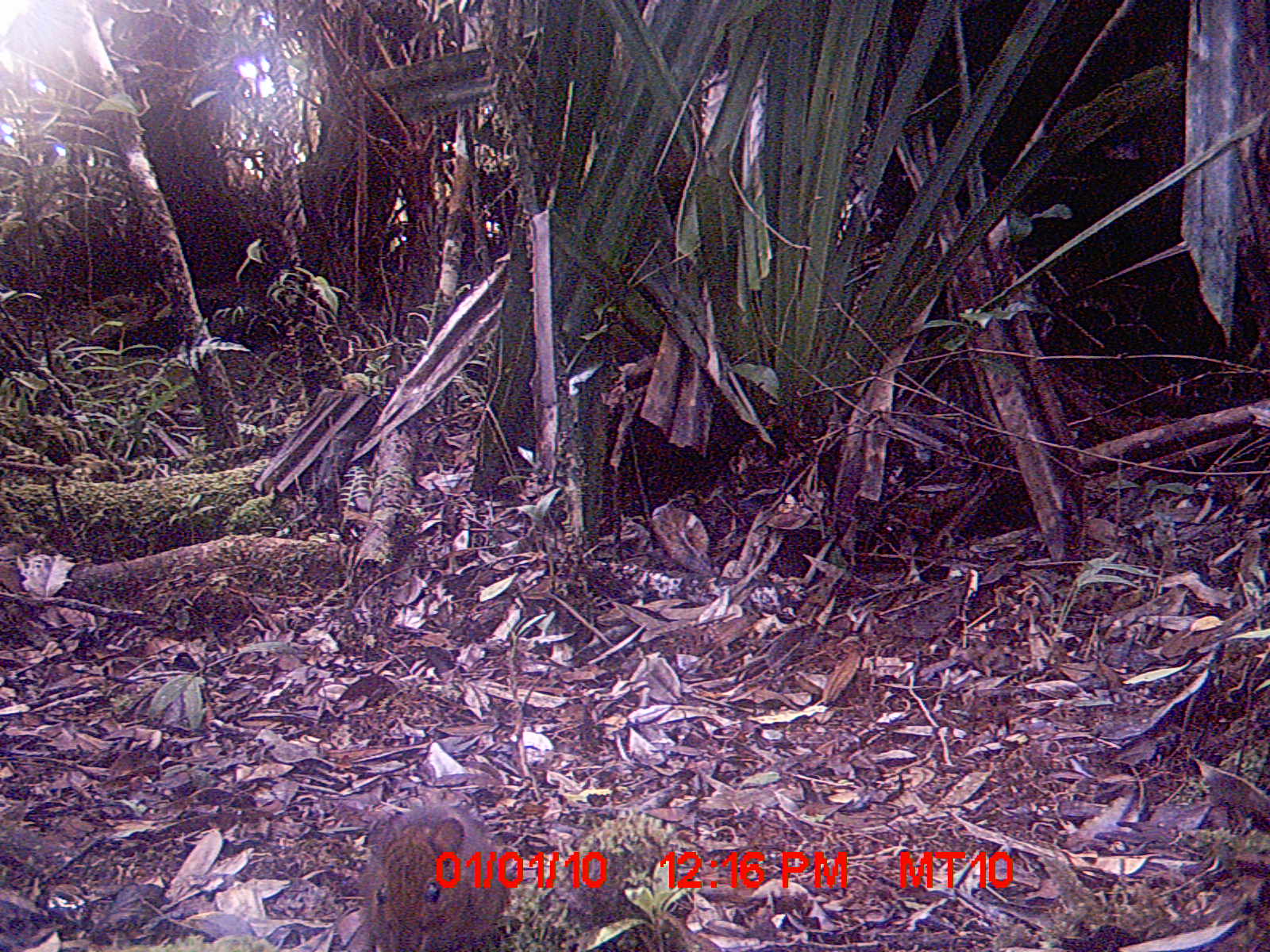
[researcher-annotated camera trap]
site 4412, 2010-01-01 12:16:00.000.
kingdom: Animalia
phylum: Chordata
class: Mammalia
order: Rodentia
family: Nesomyidae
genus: Hypogeomys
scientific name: Hypogeomys antimena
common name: malagasy giant rat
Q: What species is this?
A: Hypogeomys antimena (malagasy giant rat).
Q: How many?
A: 1.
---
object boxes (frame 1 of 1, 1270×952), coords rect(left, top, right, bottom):
hypogeomys antimena: rect(349, 799, 512, 952)